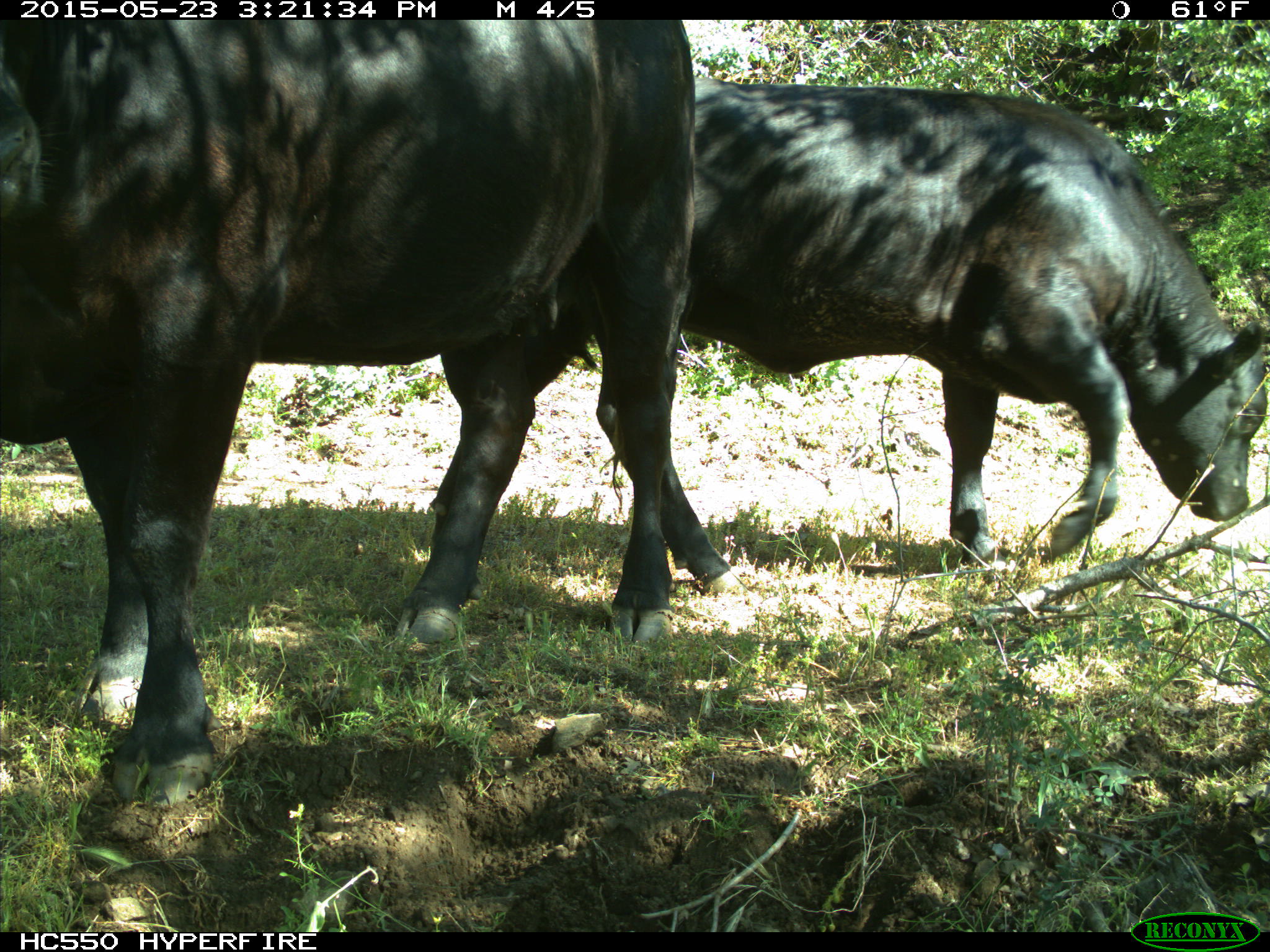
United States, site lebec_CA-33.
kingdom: Animalia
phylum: Chordata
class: Mammalia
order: Artiodactyla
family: Bovidae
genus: Bos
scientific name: Bos taurus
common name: domestic cow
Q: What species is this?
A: Bos taurus (domestic cow).